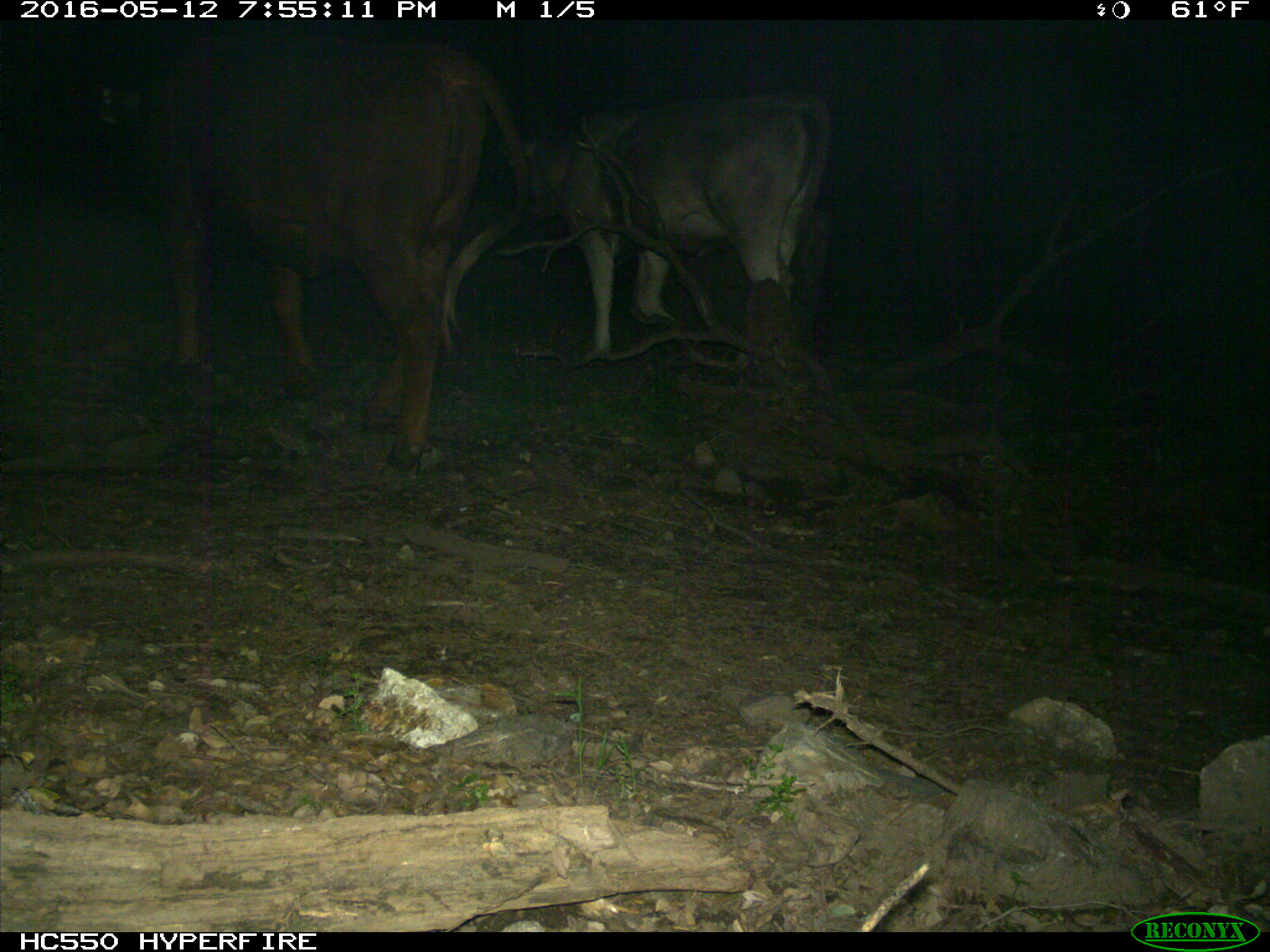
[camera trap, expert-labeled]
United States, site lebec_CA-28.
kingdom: Animalia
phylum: Chordata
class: Mammalia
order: Artiodactyla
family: Bovidae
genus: Bos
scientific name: Bos taurus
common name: domestic cow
Bos taurus (domestic cow).